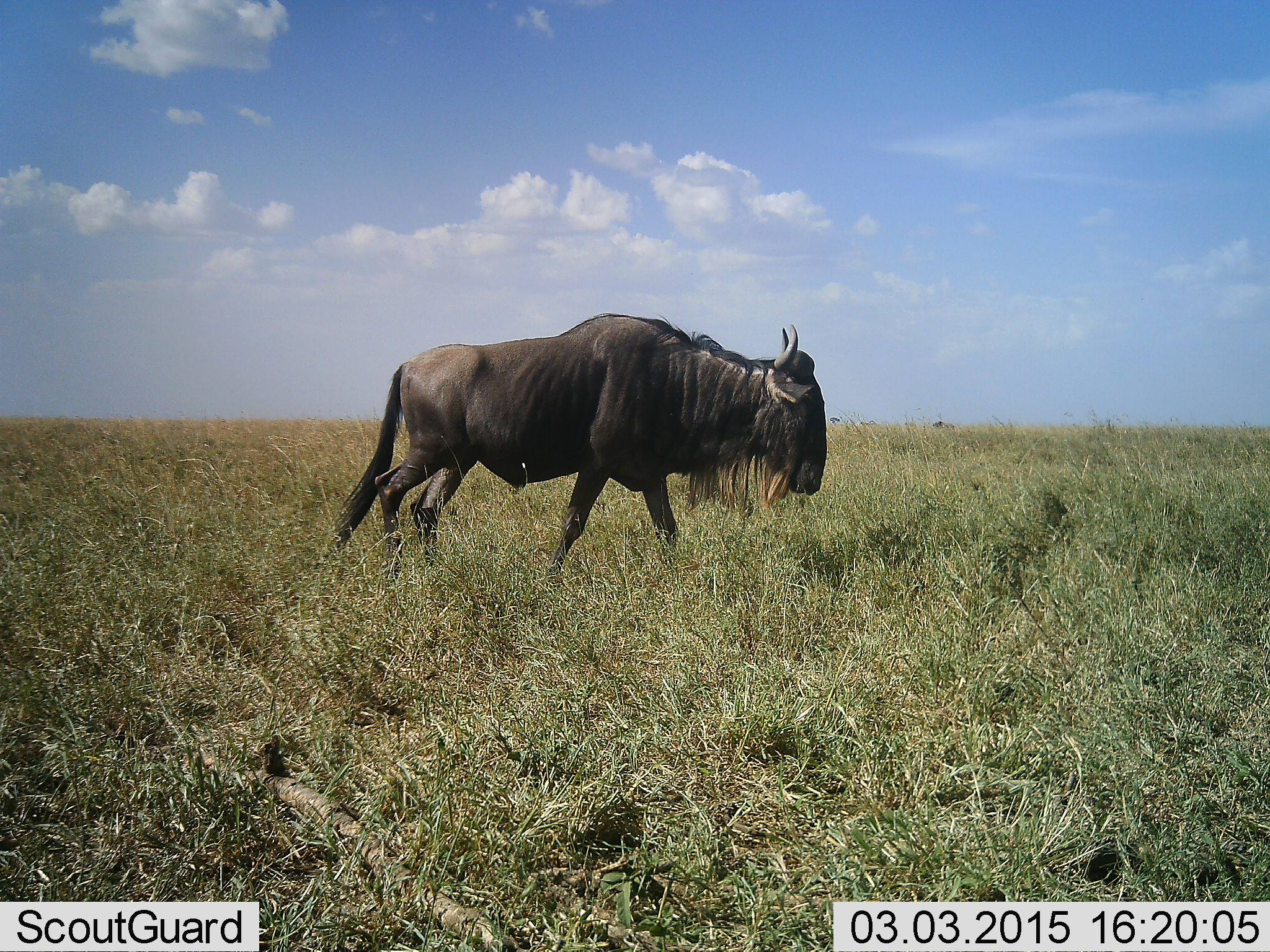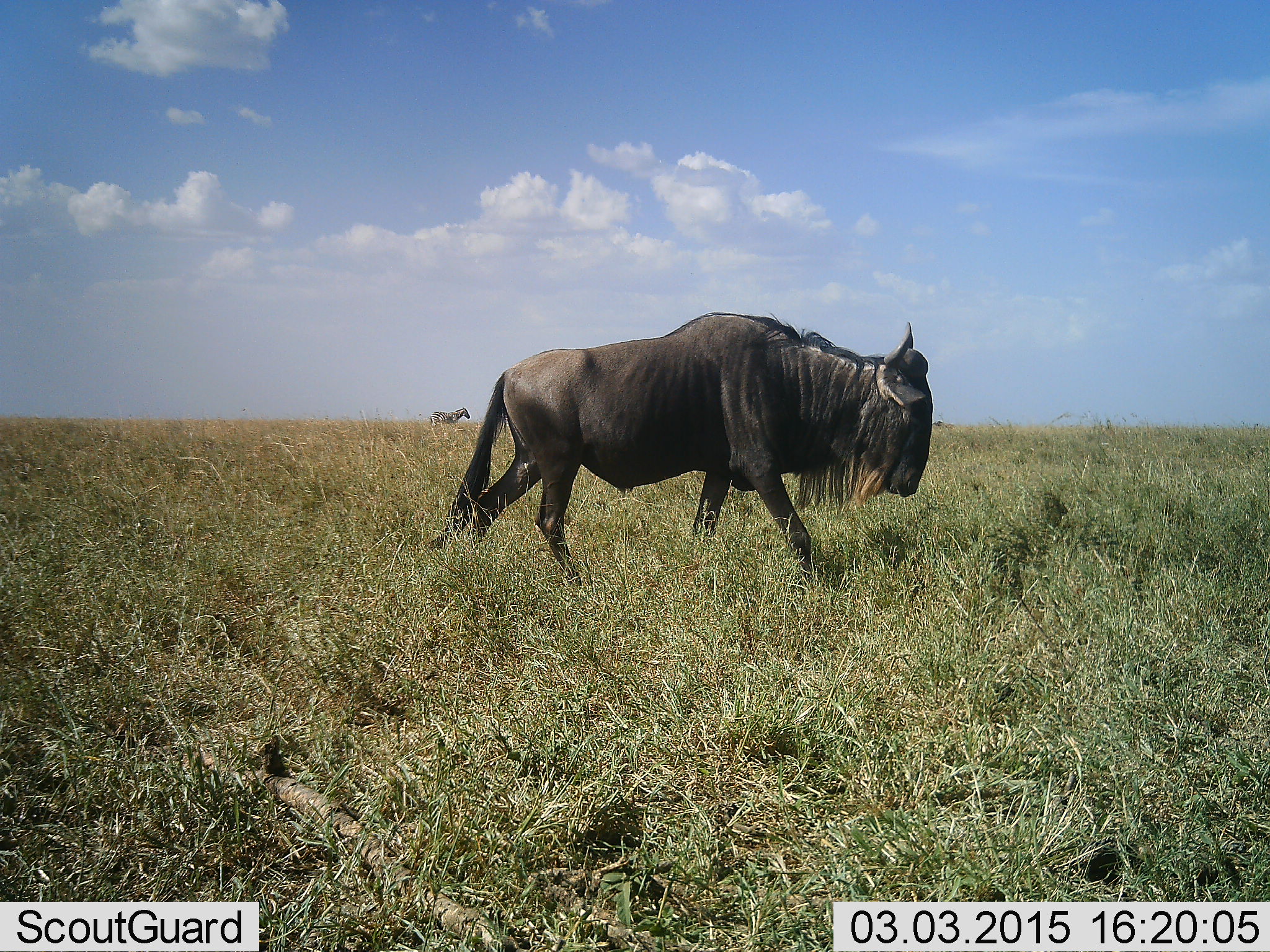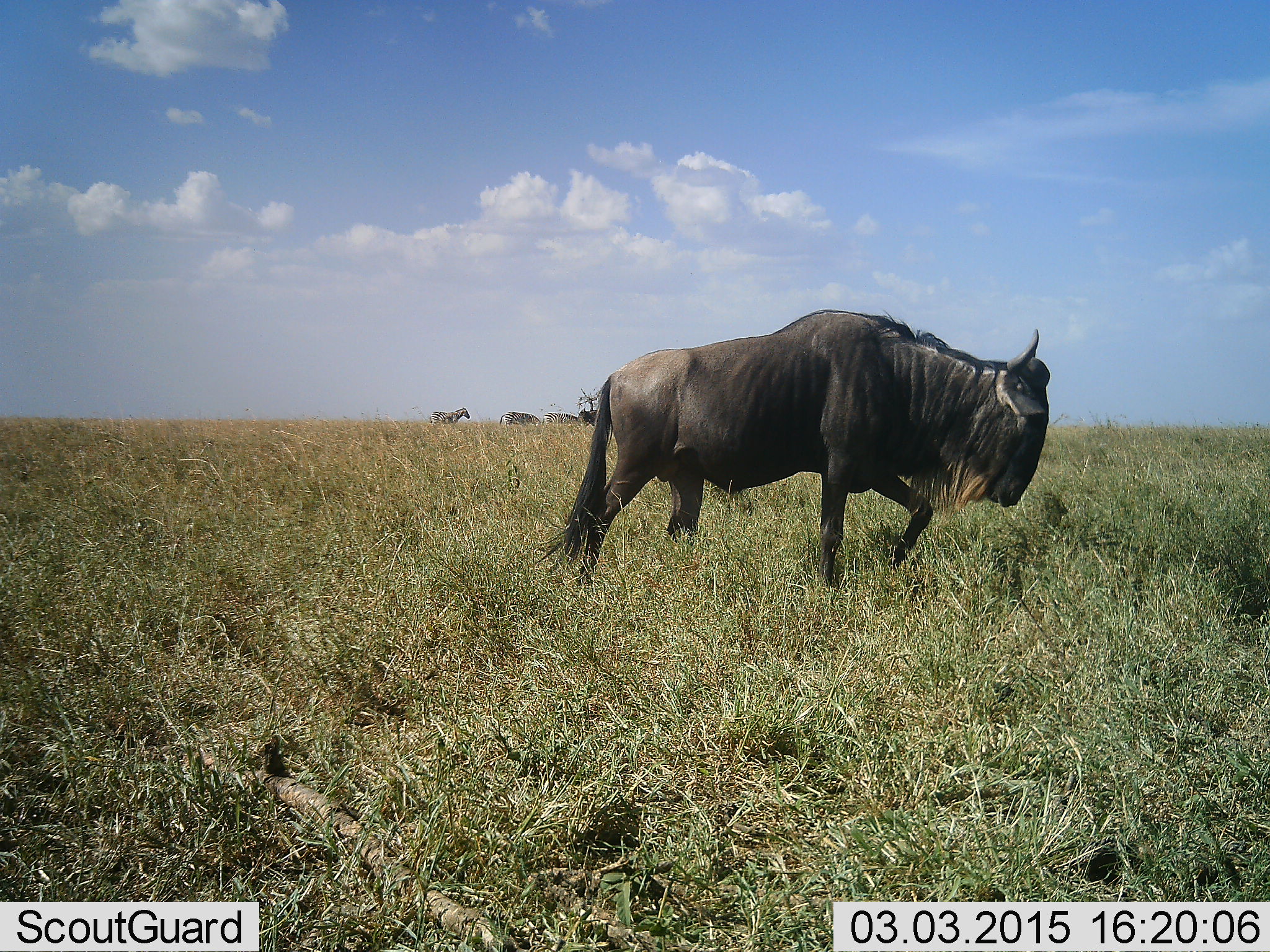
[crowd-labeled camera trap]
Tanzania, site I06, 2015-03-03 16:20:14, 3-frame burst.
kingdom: Animalia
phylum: Chordata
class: Mammalia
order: Artiodactyla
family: Bovidae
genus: Connochaetes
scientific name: Connochaetes taurinus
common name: blue wildebeest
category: wildebeest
Wildebeest (blue wildebeest) (Connochaetes taurinus), count 1. Behavior (volunteer vote fractions): standing 21%, resting 0%, moving 100%, interacting 0%. Young present (vote fraction): 0%. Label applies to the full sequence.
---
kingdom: Animalia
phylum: Chordata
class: Mammalia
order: Perissodactyla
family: Equidae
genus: Equus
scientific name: Equus quagga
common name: plains zebra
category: zebra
Zebra (plains zebra) (Equus quagga), count 1. Behavior (volunteer vote fractions): standing 82%, resting 0%, moving 18%, interacting 0%. Young present (vote fraction): 0%. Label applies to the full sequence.